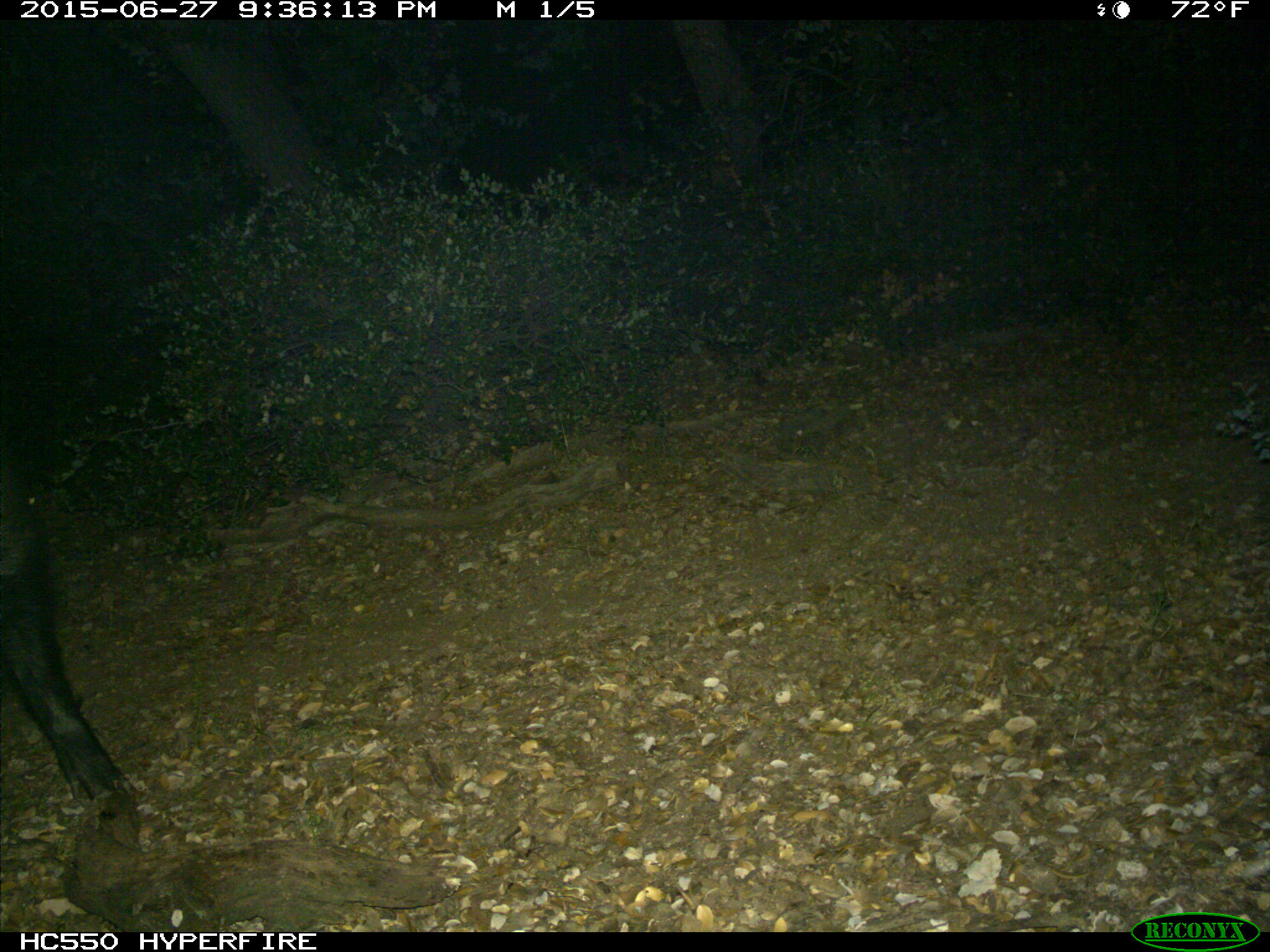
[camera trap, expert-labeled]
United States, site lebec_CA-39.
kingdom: Animalia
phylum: Chordata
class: Mammalia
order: Artiodactyla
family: Suidae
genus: Sus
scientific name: Sus scrofa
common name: wild boar